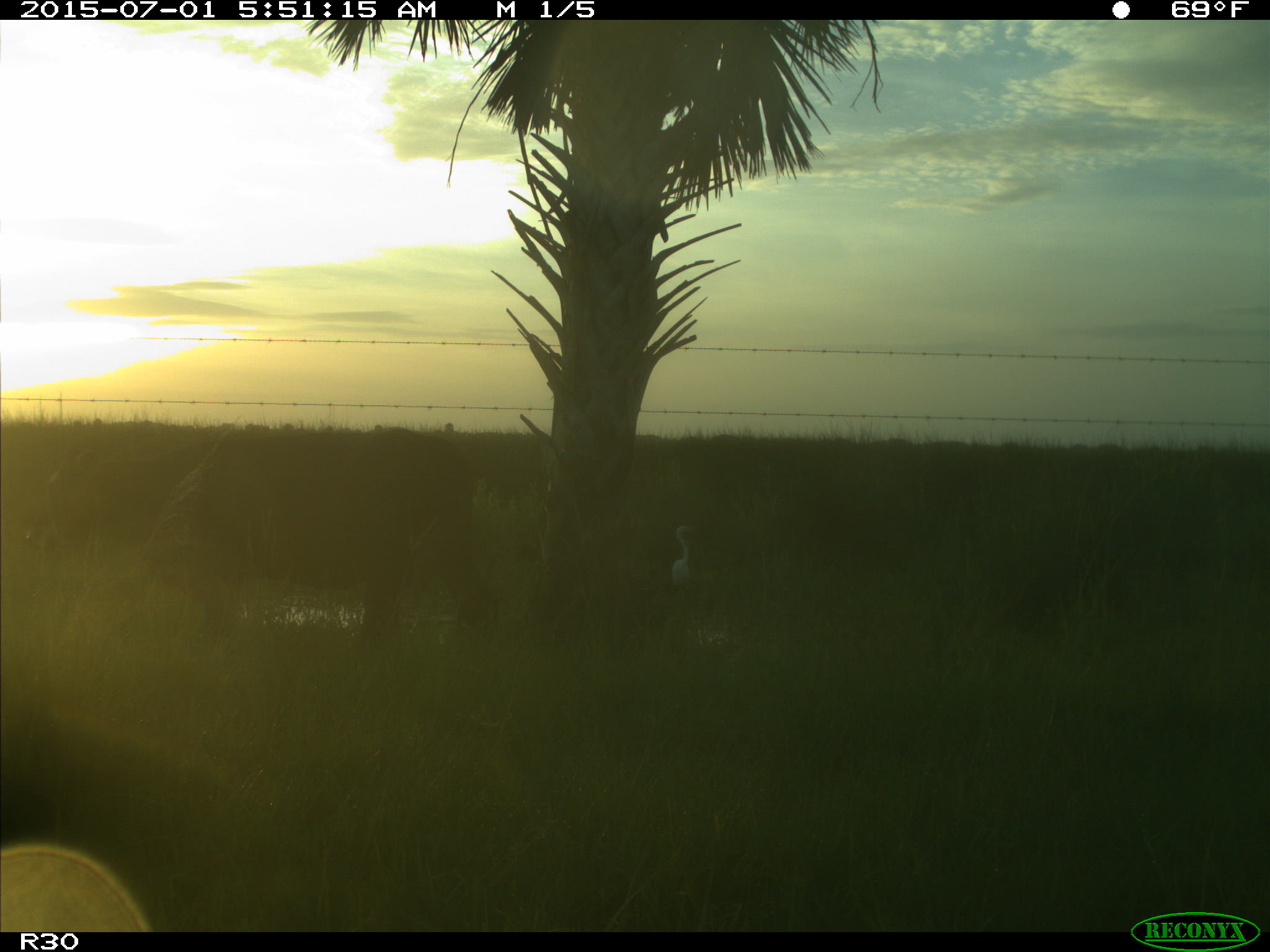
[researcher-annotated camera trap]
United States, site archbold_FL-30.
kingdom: Animalia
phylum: Chordata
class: Mammalia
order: Artiodactyla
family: Bovidae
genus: Bos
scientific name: Bos taurus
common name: domestic cow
Bos taurus (domestic cow).